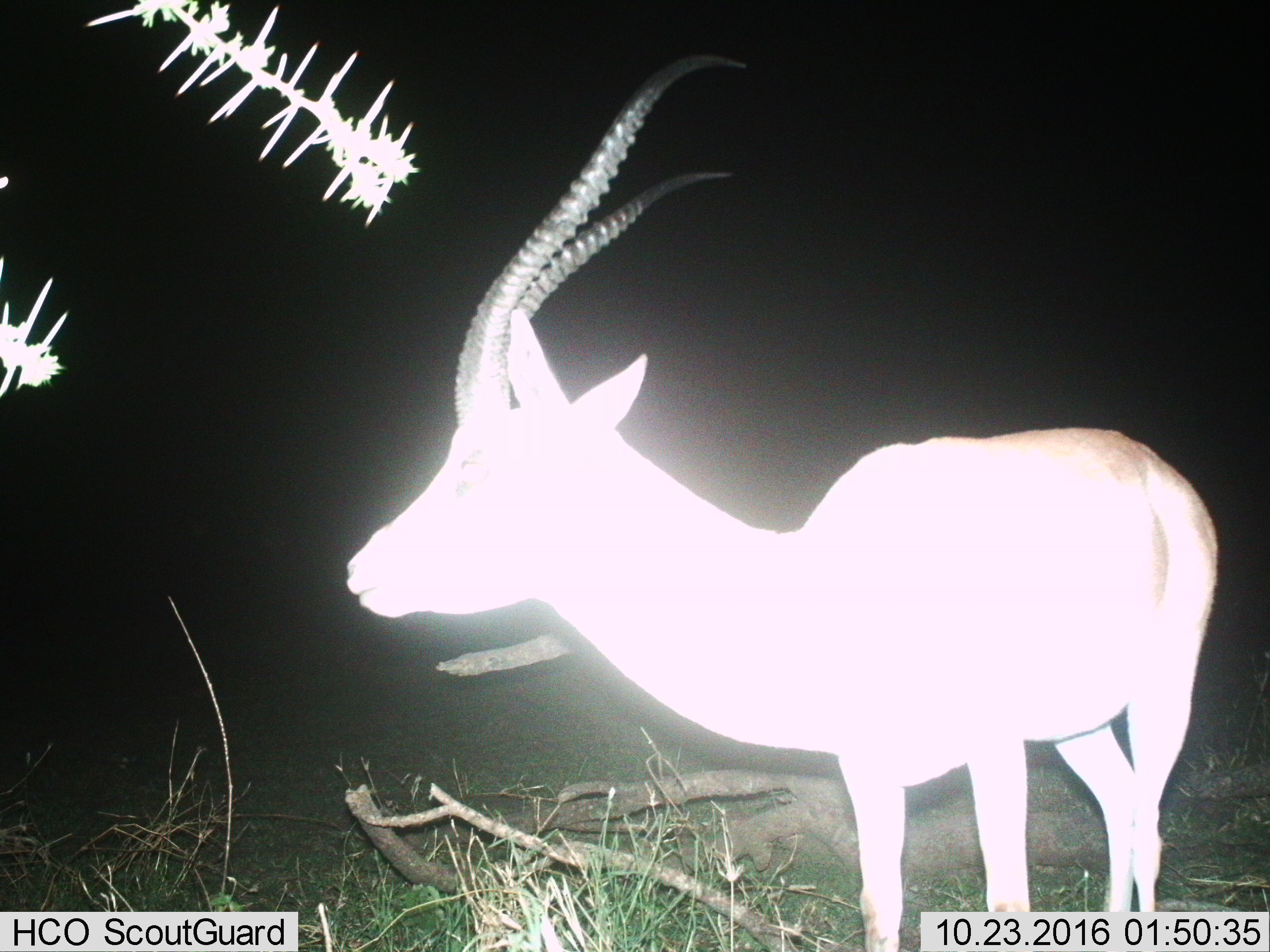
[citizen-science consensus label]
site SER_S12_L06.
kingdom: Animalia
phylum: Chordata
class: Mammalia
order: Artiodactyla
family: Bovidae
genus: Nanger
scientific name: Nanger granti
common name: grant's gazelle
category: gazellegrants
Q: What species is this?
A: Gazellegrants (grant's gazelle) (Nanger granti).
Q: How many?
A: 1.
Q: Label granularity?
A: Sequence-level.